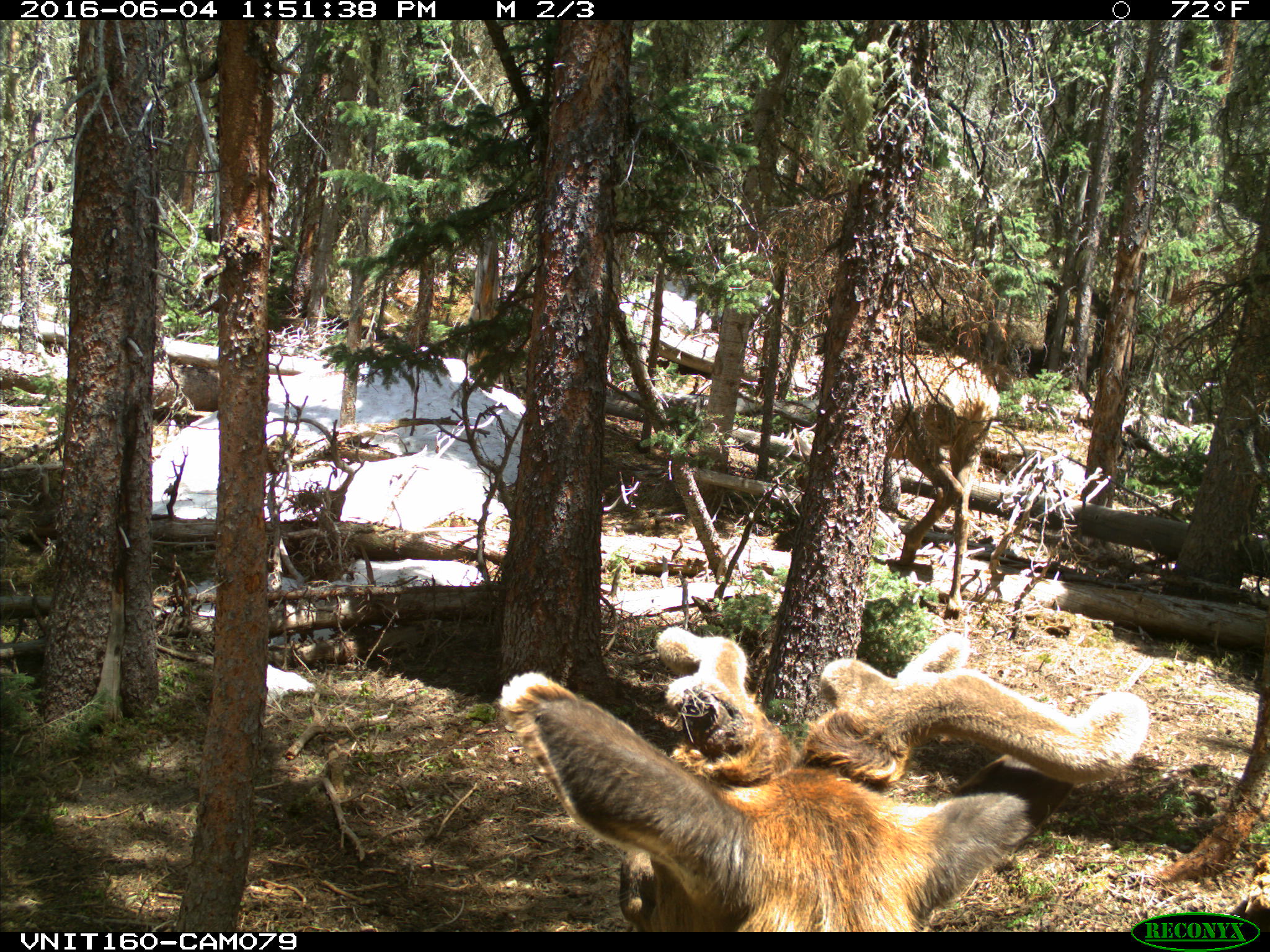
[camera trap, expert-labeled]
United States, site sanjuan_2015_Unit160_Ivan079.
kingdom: Animalia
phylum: Chordata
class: Mammalia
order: Artiodactyla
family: Cervidae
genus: Cervus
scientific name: Cervus elaphus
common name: red deer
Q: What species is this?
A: Cervus elaphus (red deer).